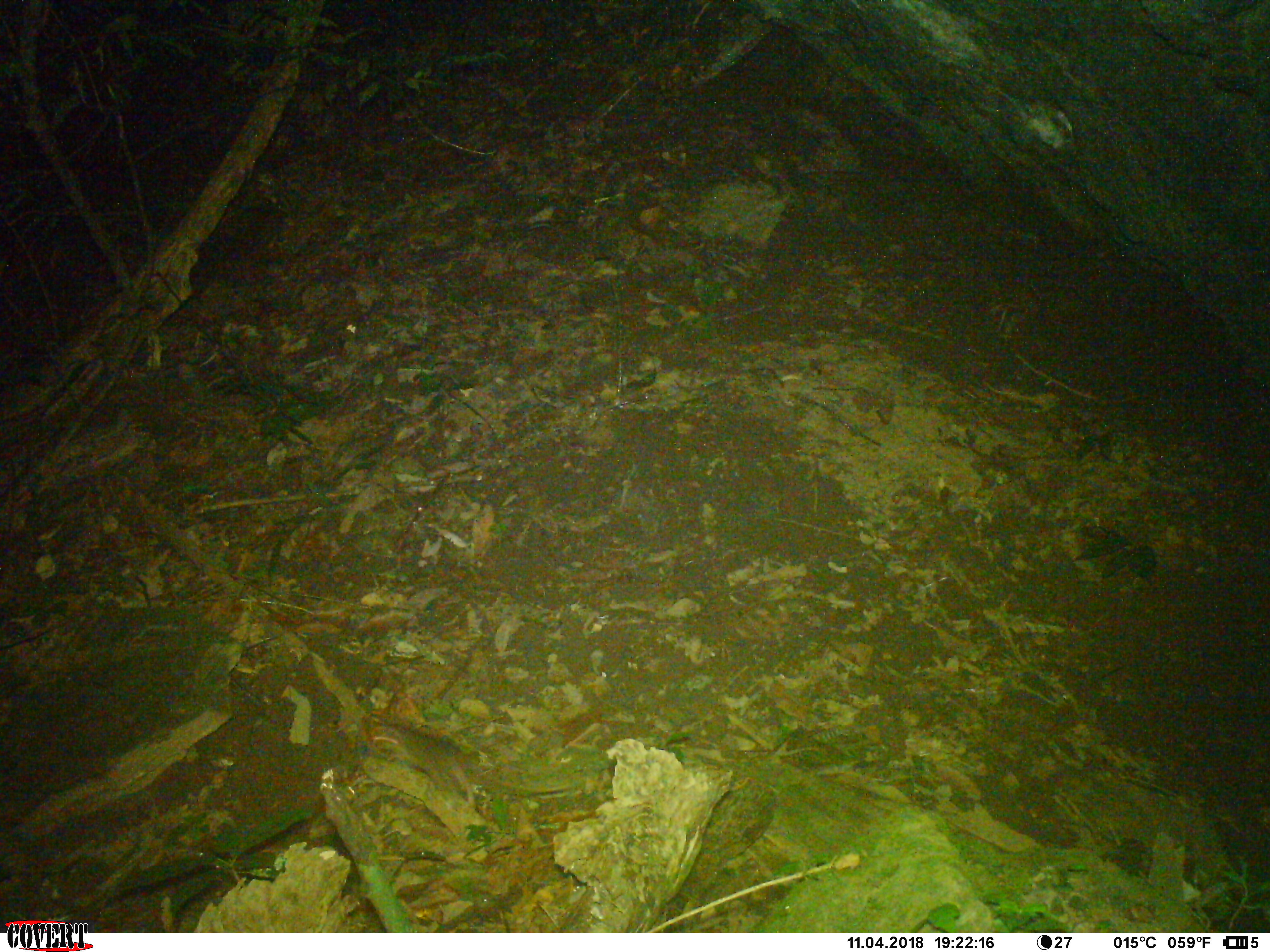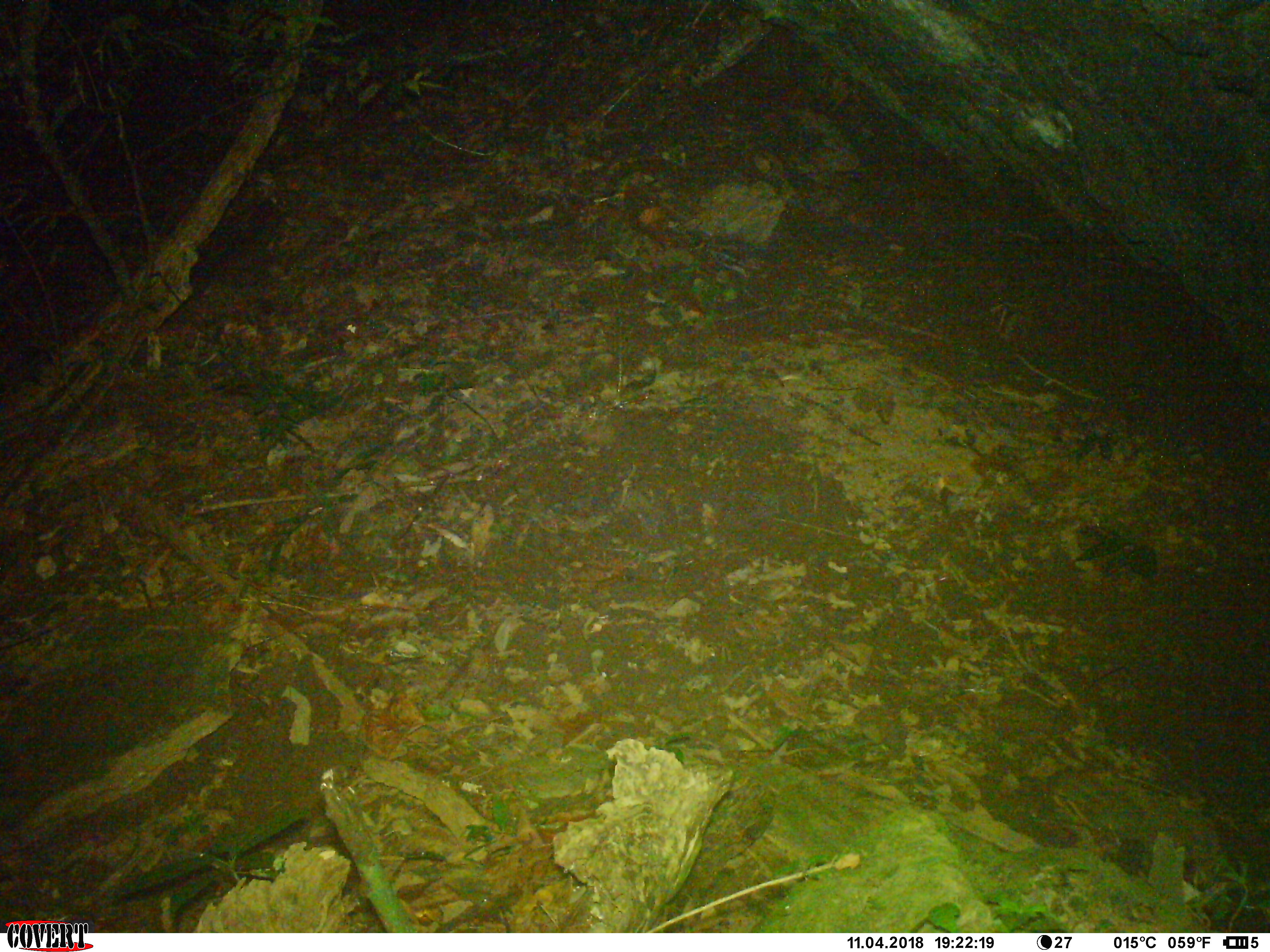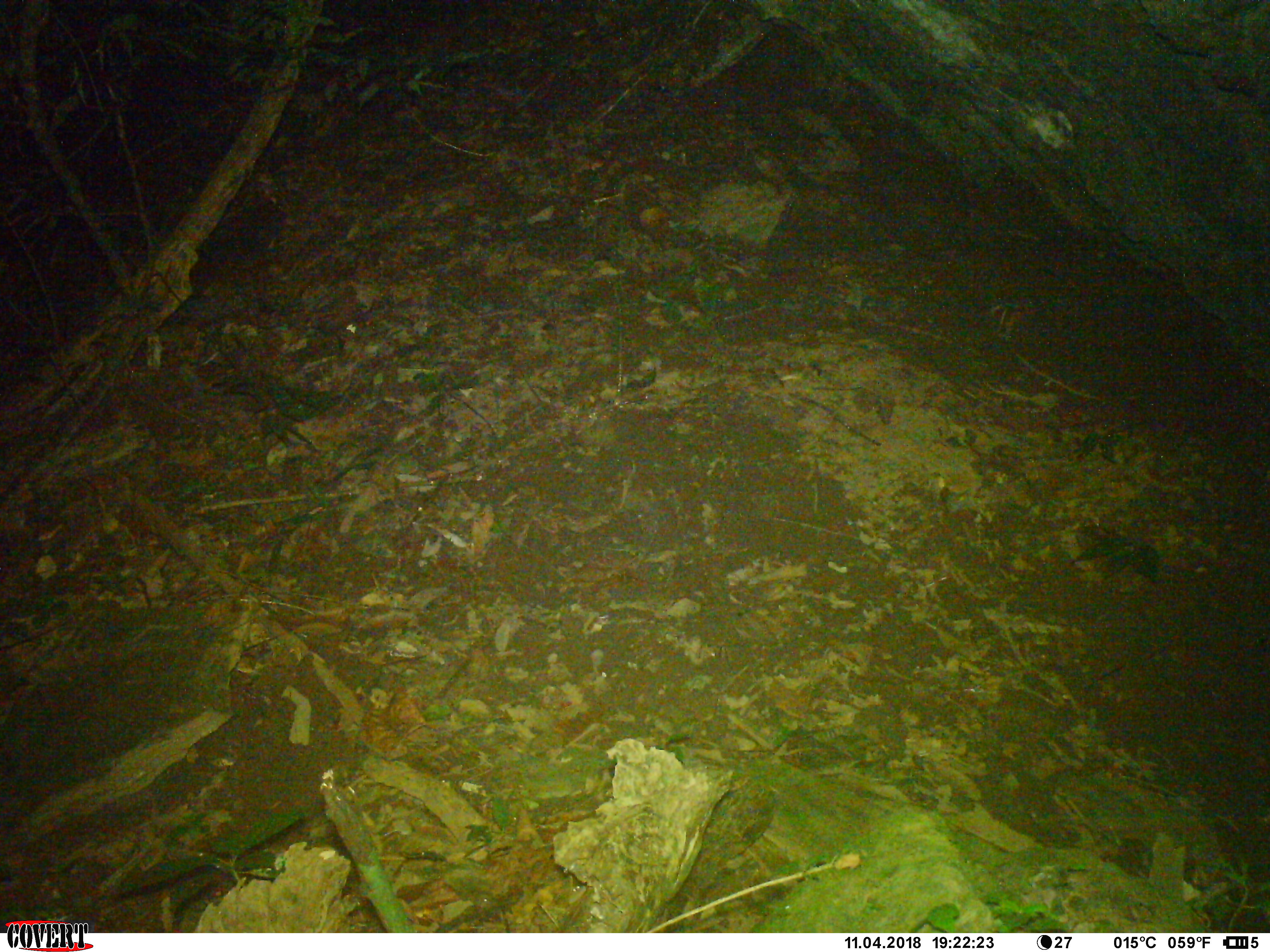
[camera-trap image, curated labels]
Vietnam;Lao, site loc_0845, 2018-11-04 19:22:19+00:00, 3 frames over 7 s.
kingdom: Animalia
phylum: Chordata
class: Mammalia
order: Rodentia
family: Muridae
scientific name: Muridae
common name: old-world mice and rats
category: unidentified murid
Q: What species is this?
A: Unidentified murid (old-world mice and rats) (Muridae).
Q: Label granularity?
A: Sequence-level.